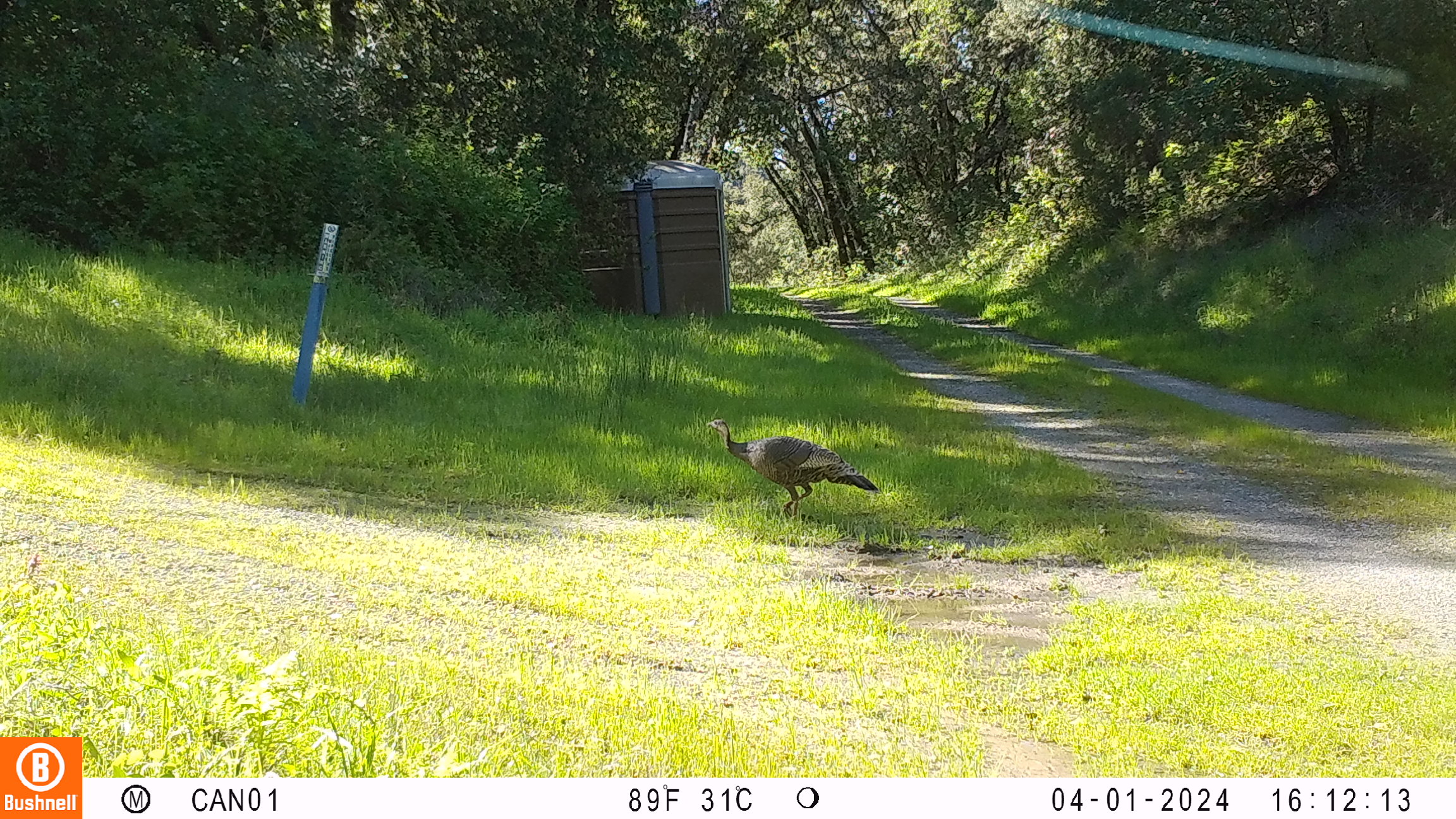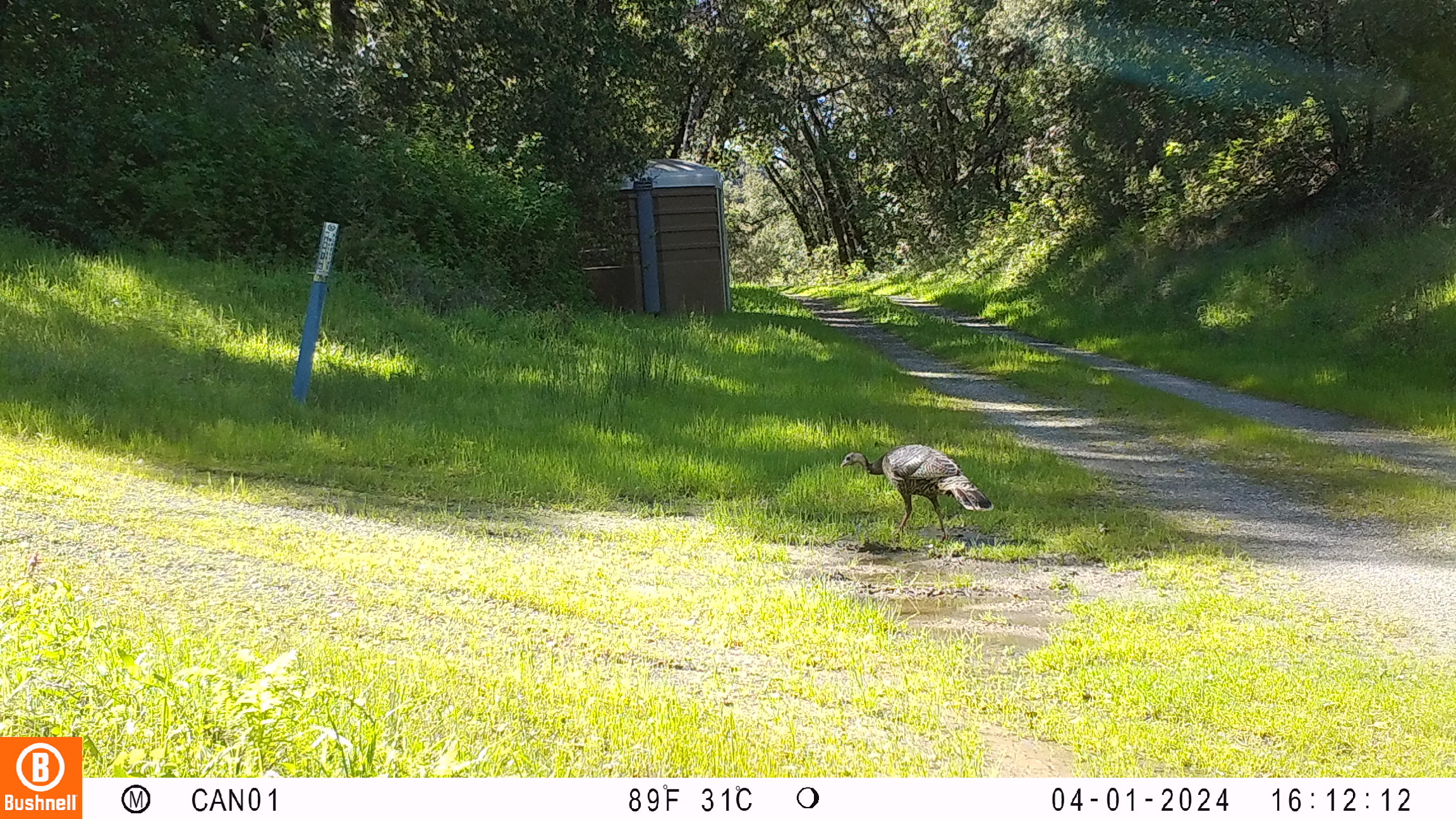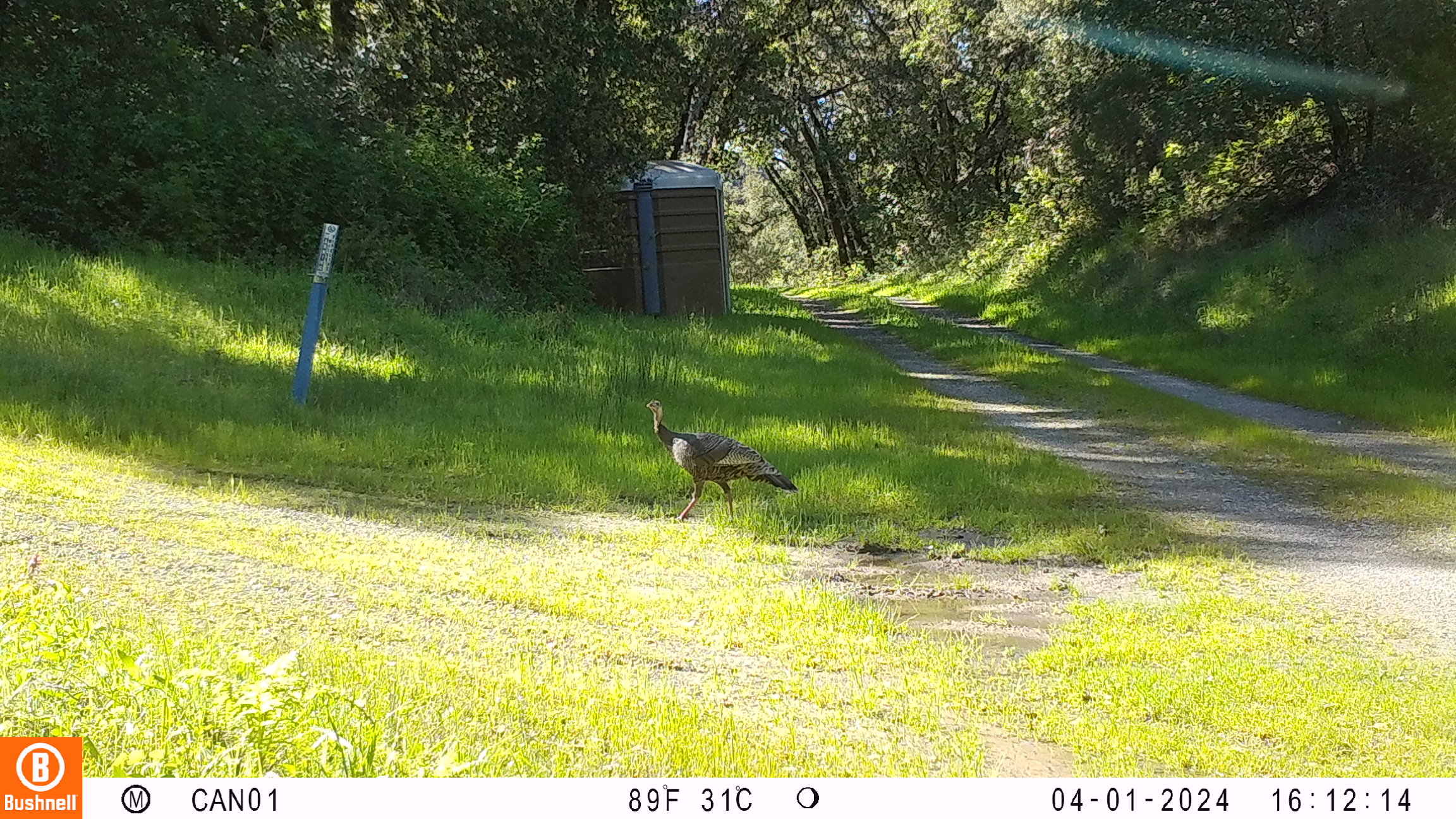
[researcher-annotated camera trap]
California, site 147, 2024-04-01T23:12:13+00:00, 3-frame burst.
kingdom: Animalia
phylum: Chordata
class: Aves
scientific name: Aves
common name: bird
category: unknown bird